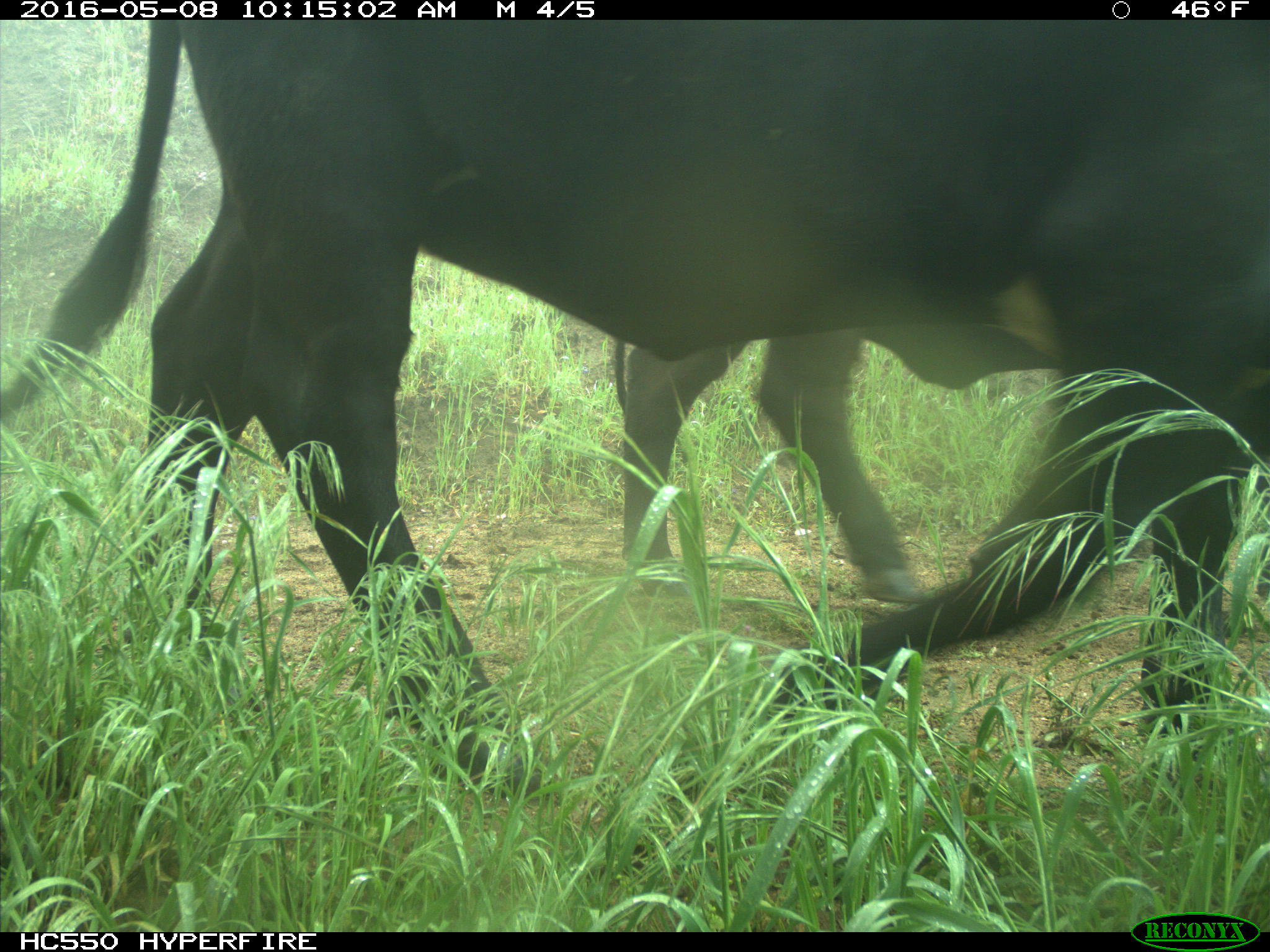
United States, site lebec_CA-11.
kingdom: Animalia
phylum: Chordata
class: Mammalia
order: Artiodactyla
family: Bovidae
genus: Bos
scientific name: Bos taurus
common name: domestic cow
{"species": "Bos taurus (domestic cow)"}